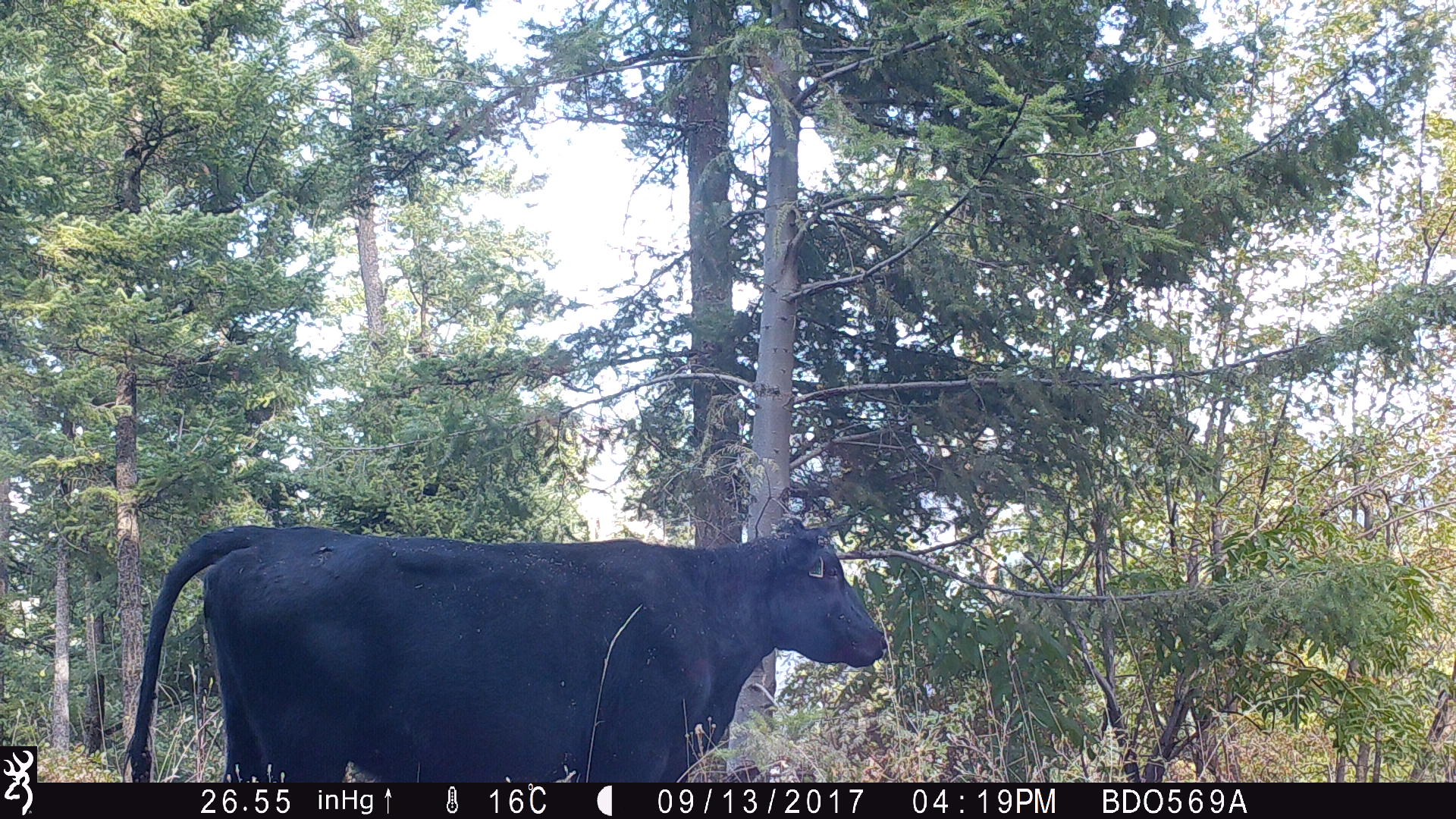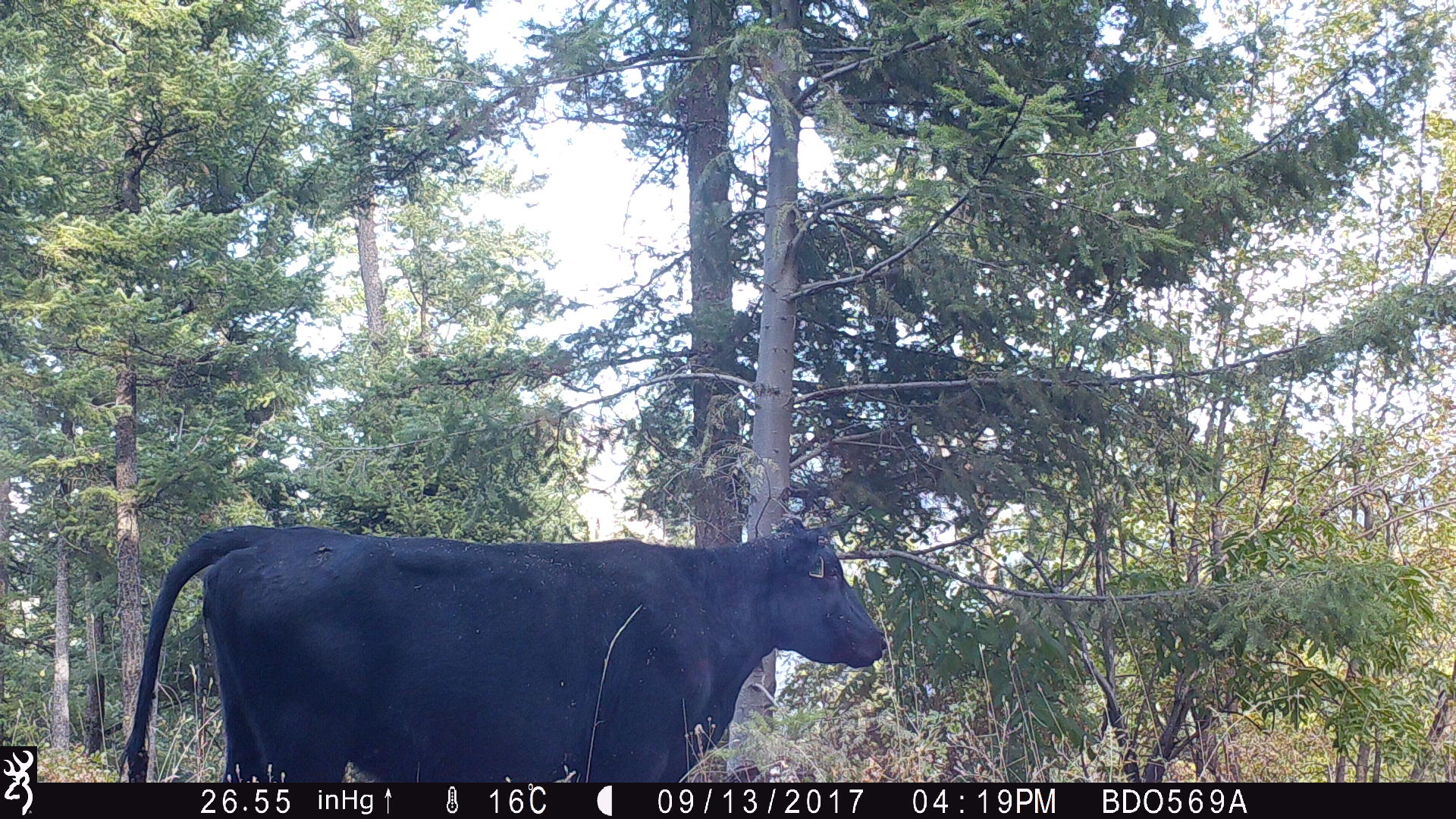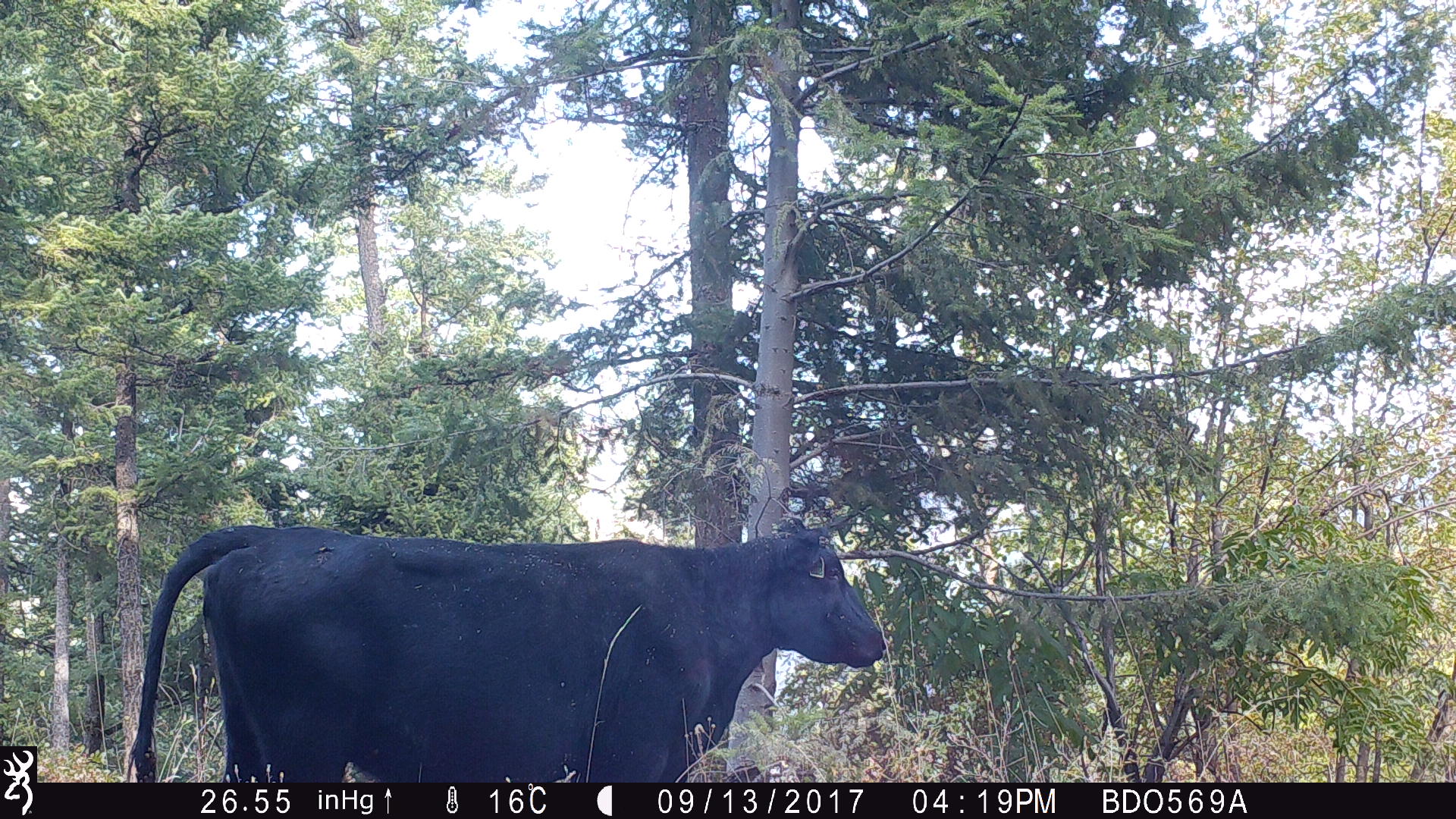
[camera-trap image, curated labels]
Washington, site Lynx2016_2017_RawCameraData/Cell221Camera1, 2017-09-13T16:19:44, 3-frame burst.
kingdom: Animalia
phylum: Chordata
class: Mammalia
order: Artiodactyla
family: Bovidae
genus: Bos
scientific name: Bos taurus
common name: domestic cattle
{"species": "domestic cattle (Bos taurus)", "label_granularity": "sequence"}